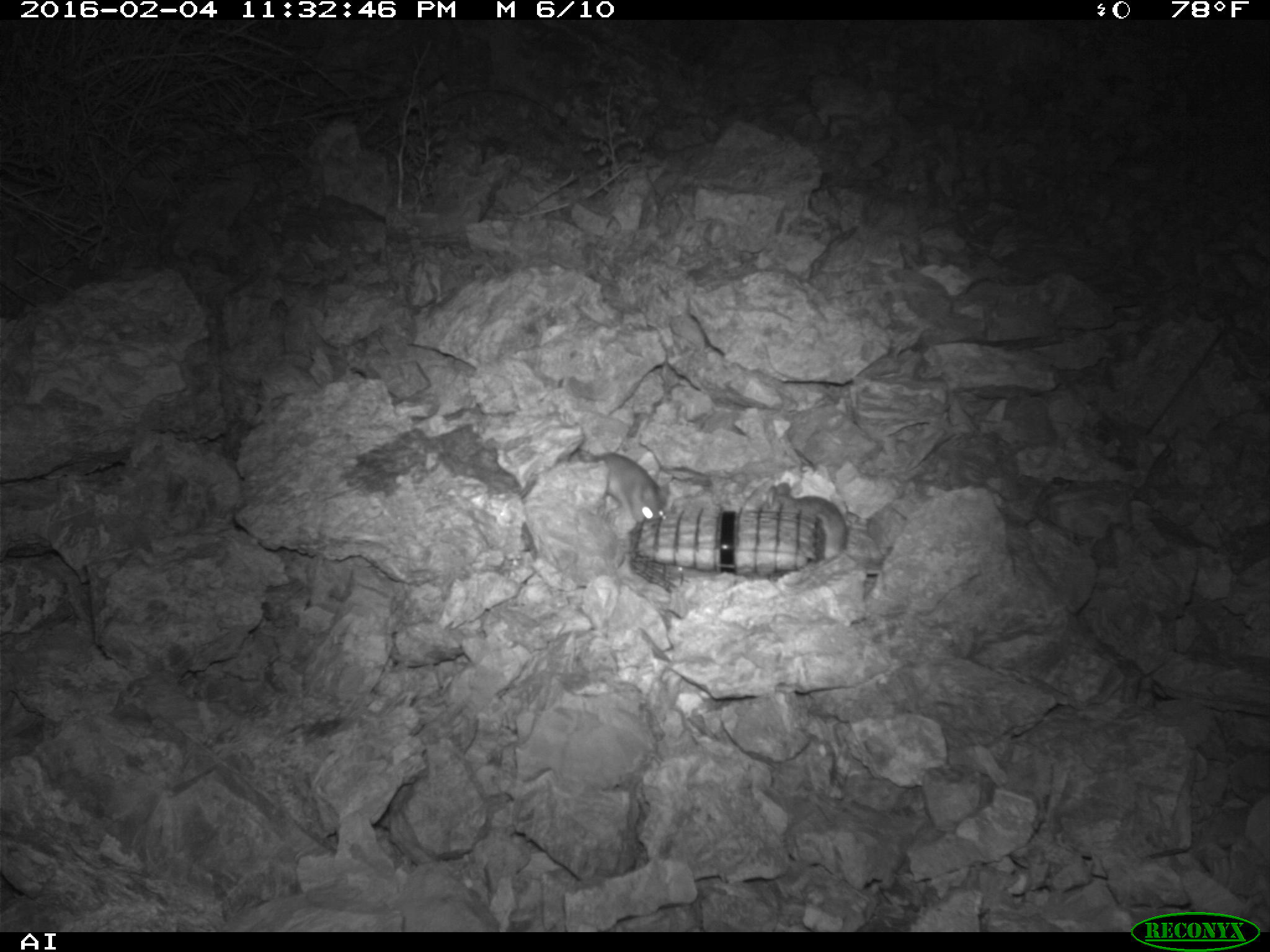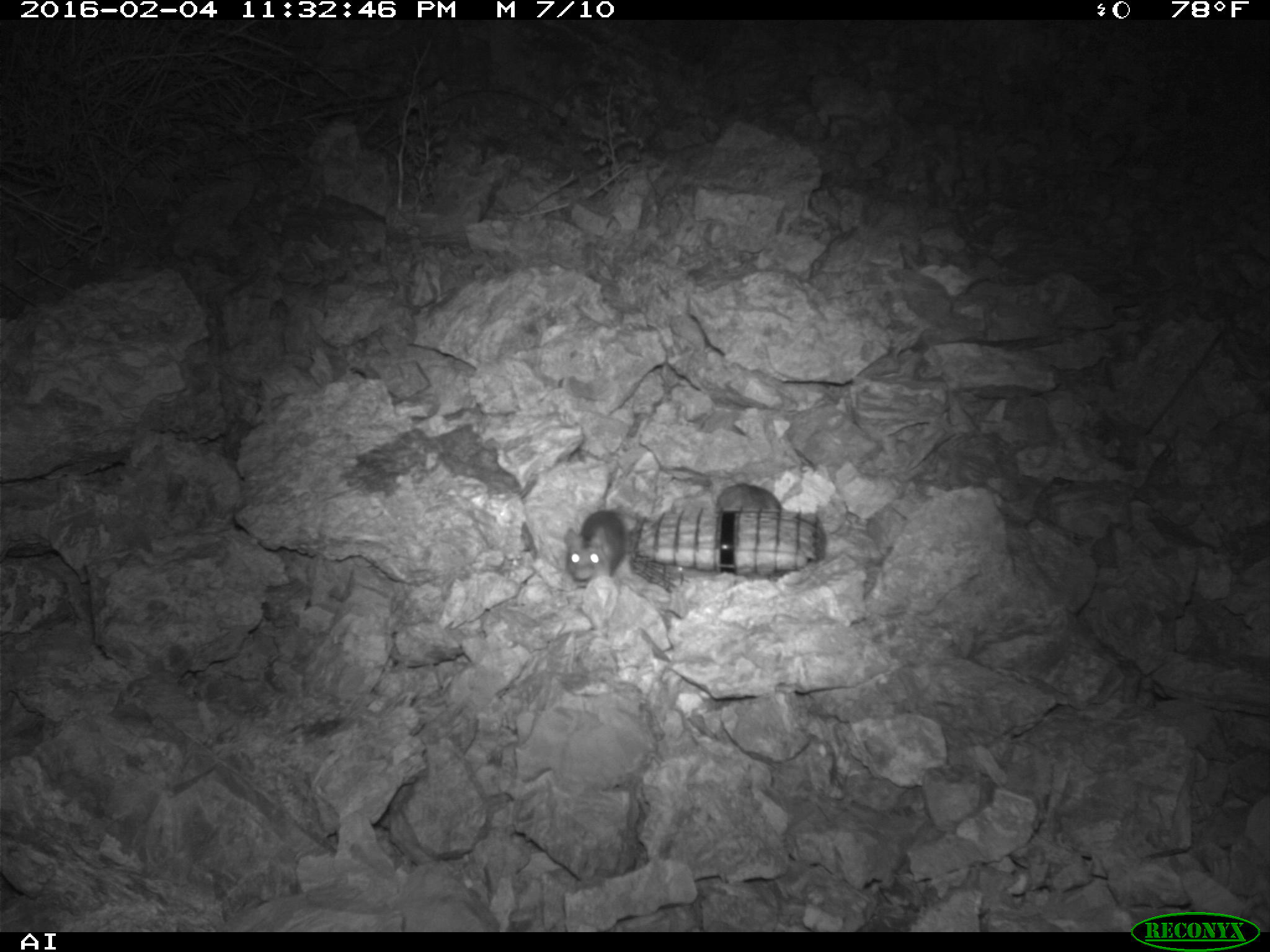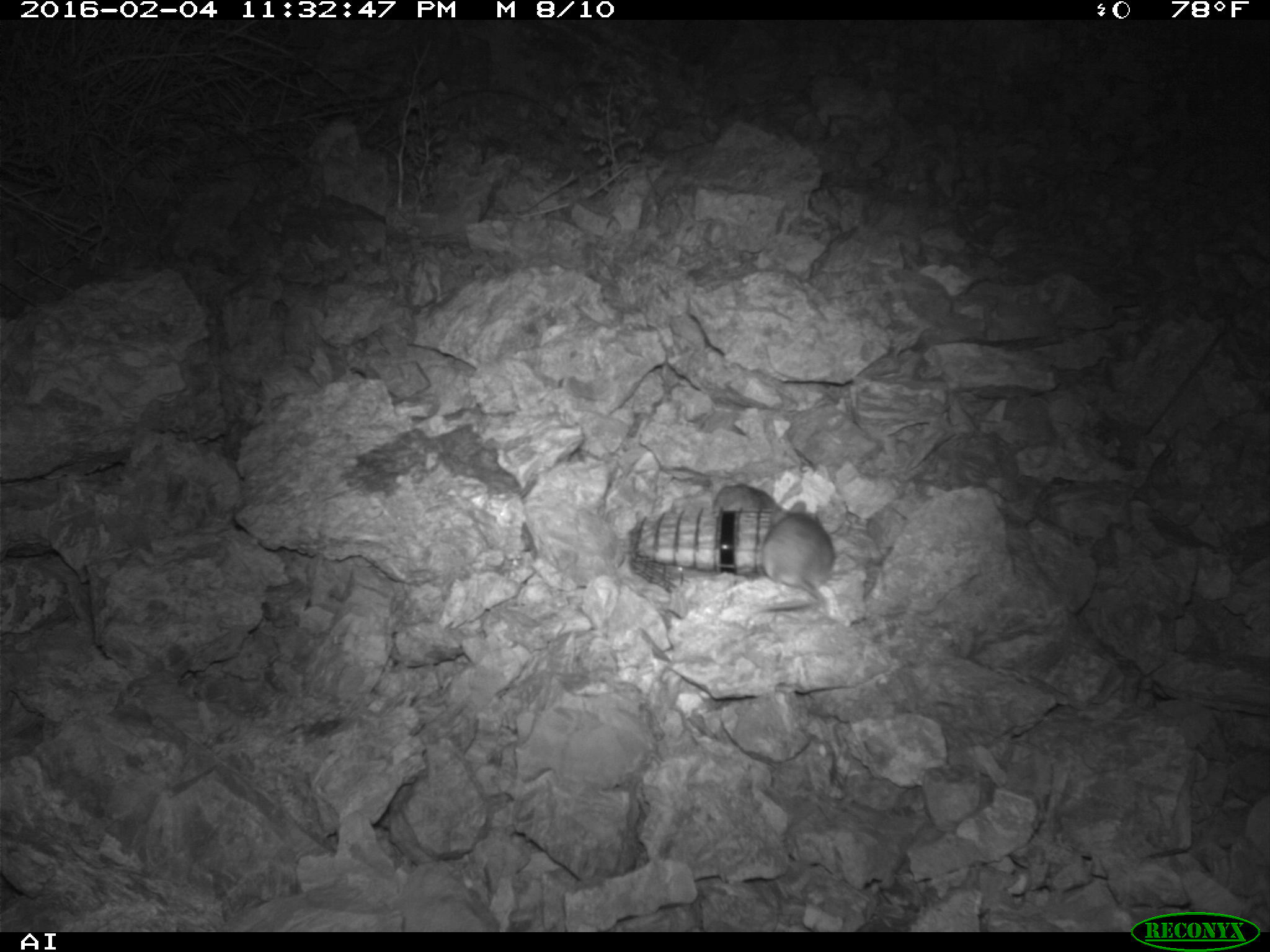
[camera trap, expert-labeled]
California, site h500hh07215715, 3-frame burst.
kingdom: Animalia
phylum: Chordata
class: Mammalia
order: Rodentia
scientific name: Rodentia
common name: rodent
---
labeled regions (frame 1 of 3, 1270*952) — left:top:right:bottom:
rodent: 764:482:848:561; 585:450:668:526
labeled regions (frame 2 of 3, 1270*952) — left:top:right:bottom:
rodent: 562:467:632:594; 716:464:803:521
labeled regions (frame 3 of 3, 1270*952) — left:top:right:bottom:
rodent: 752:501:835:614; 713:483:777:509